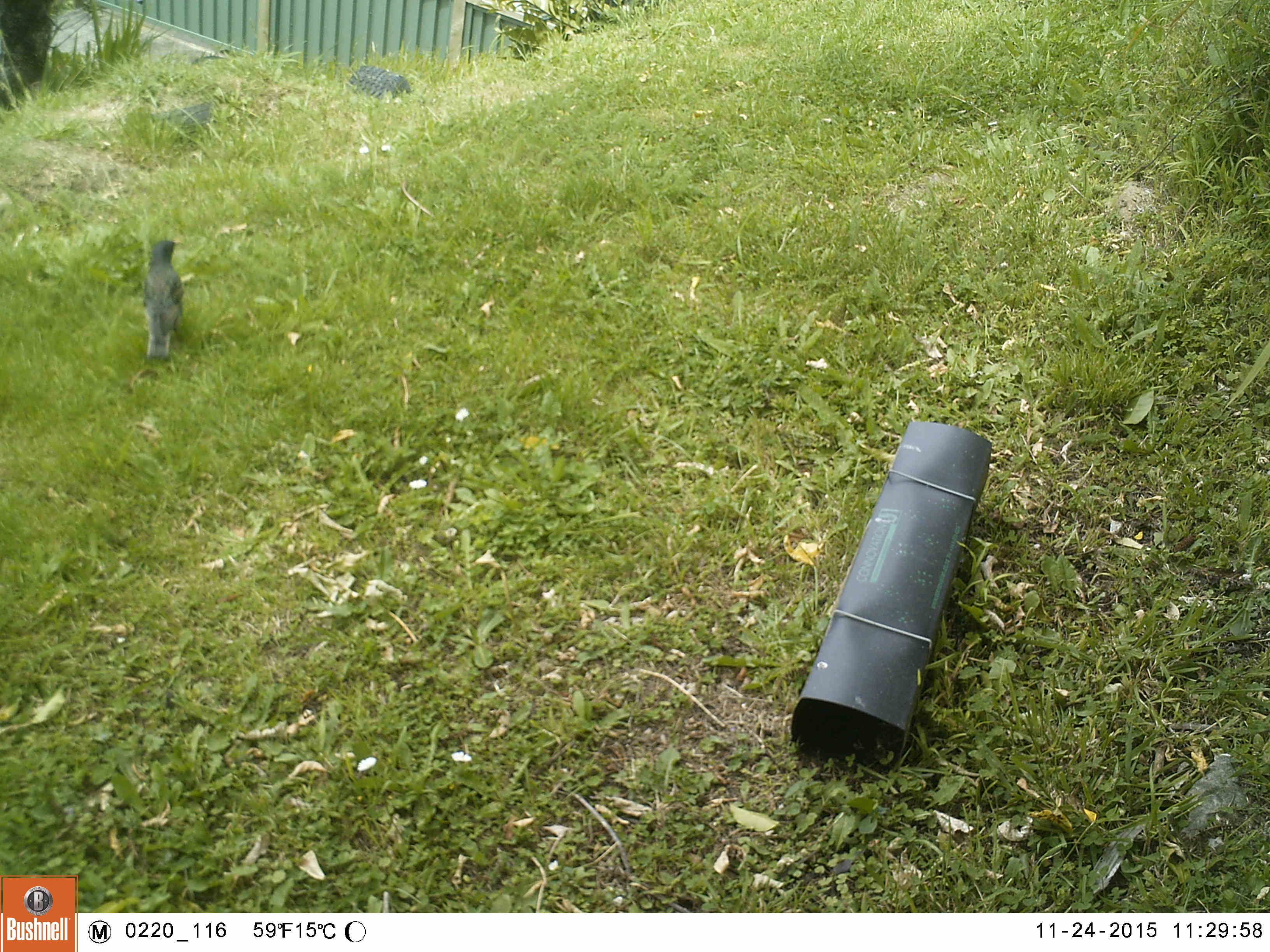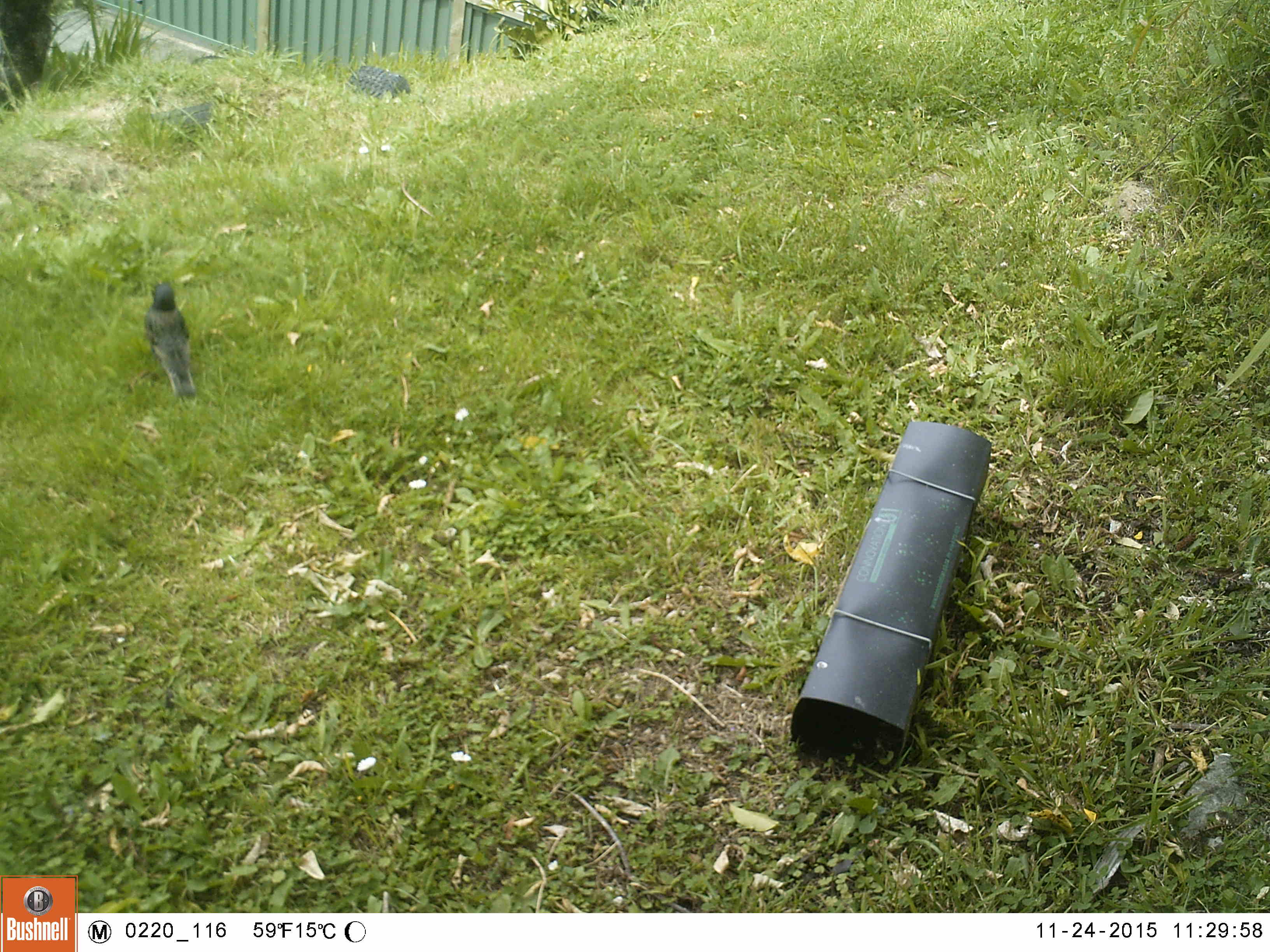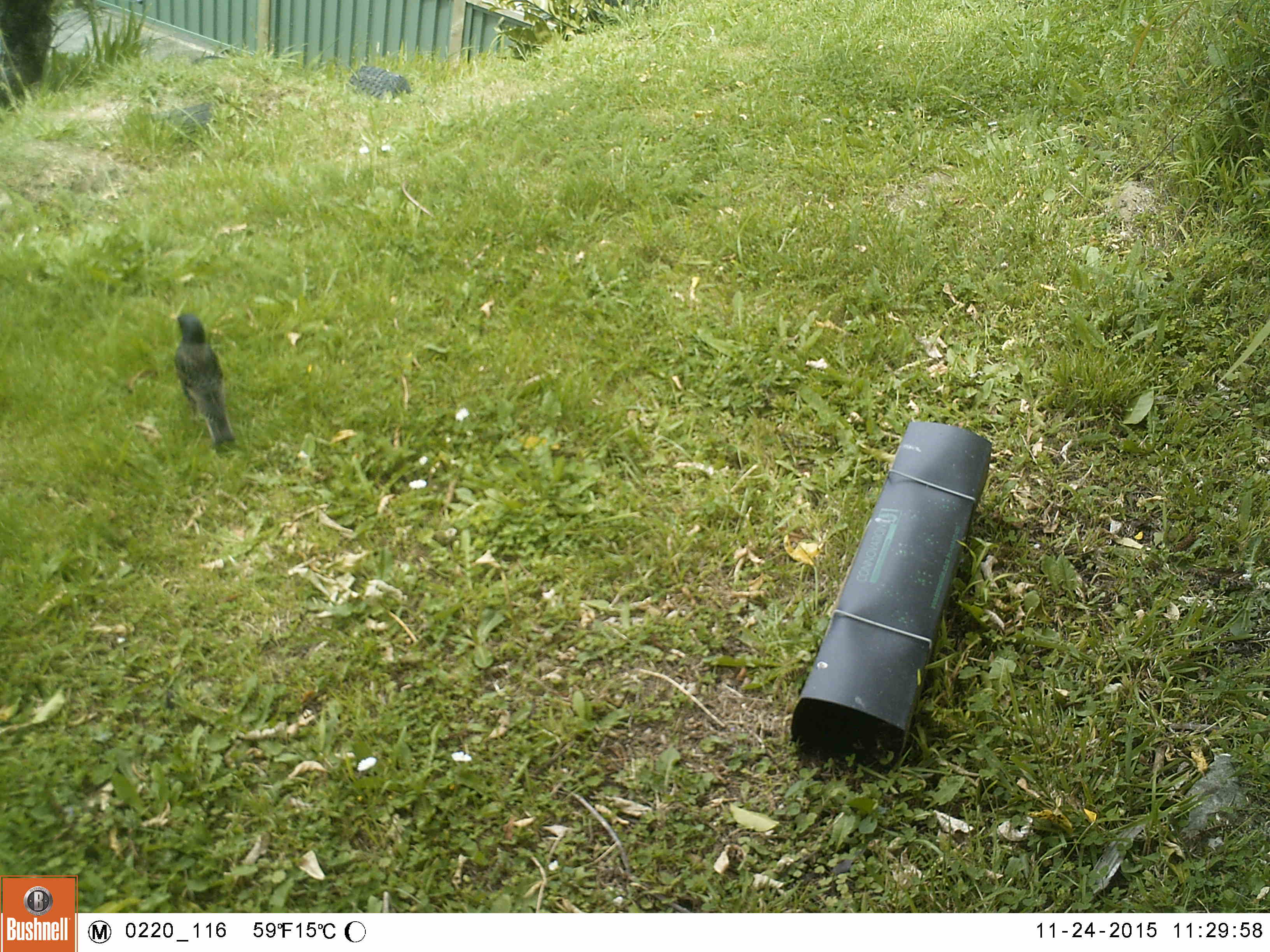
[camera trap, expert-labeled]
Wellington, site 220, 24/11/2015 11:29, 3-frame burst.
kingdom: Animalia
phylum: Chordata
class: Aves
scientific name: Aves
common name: bird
Bird (Aves).